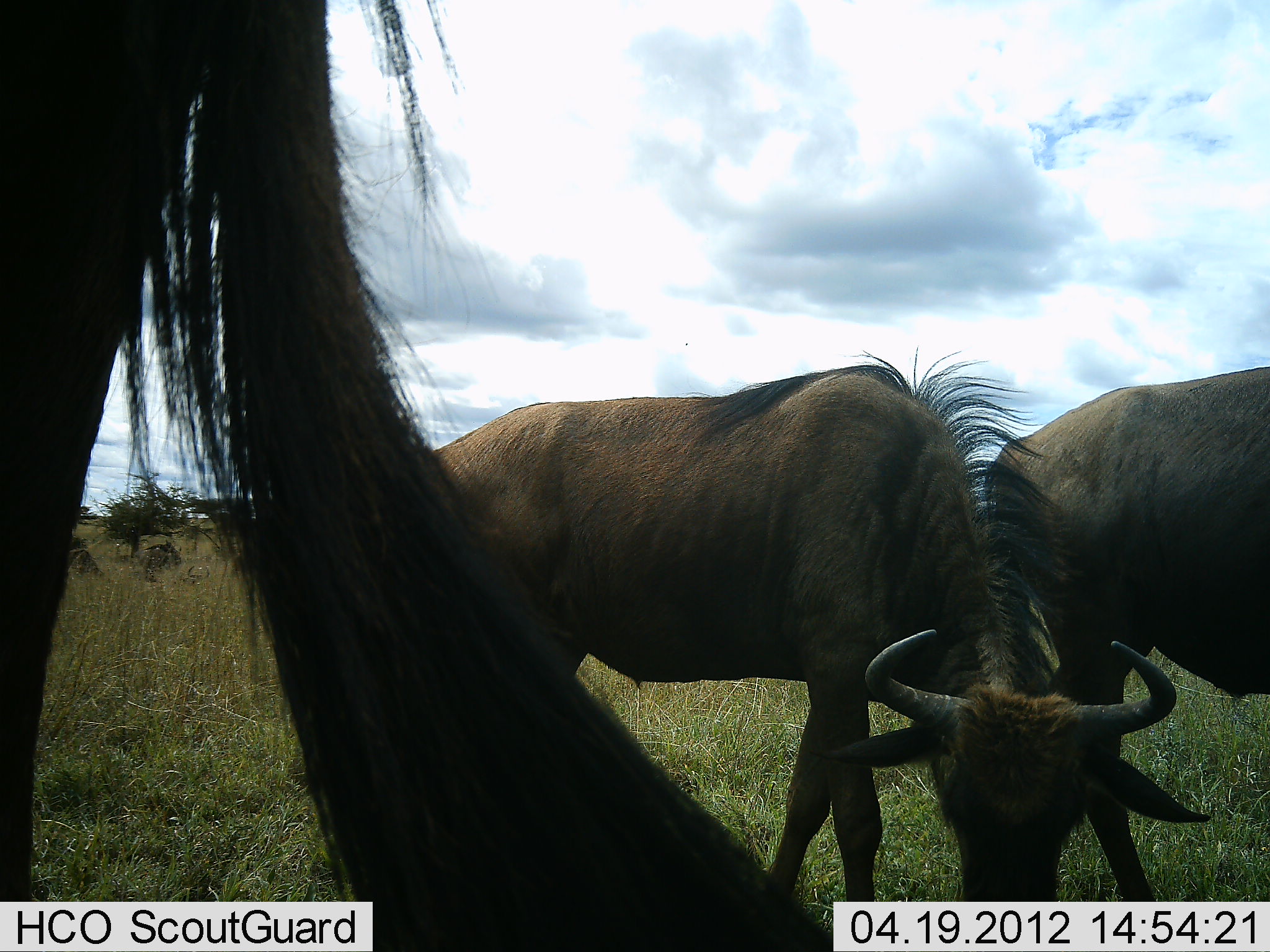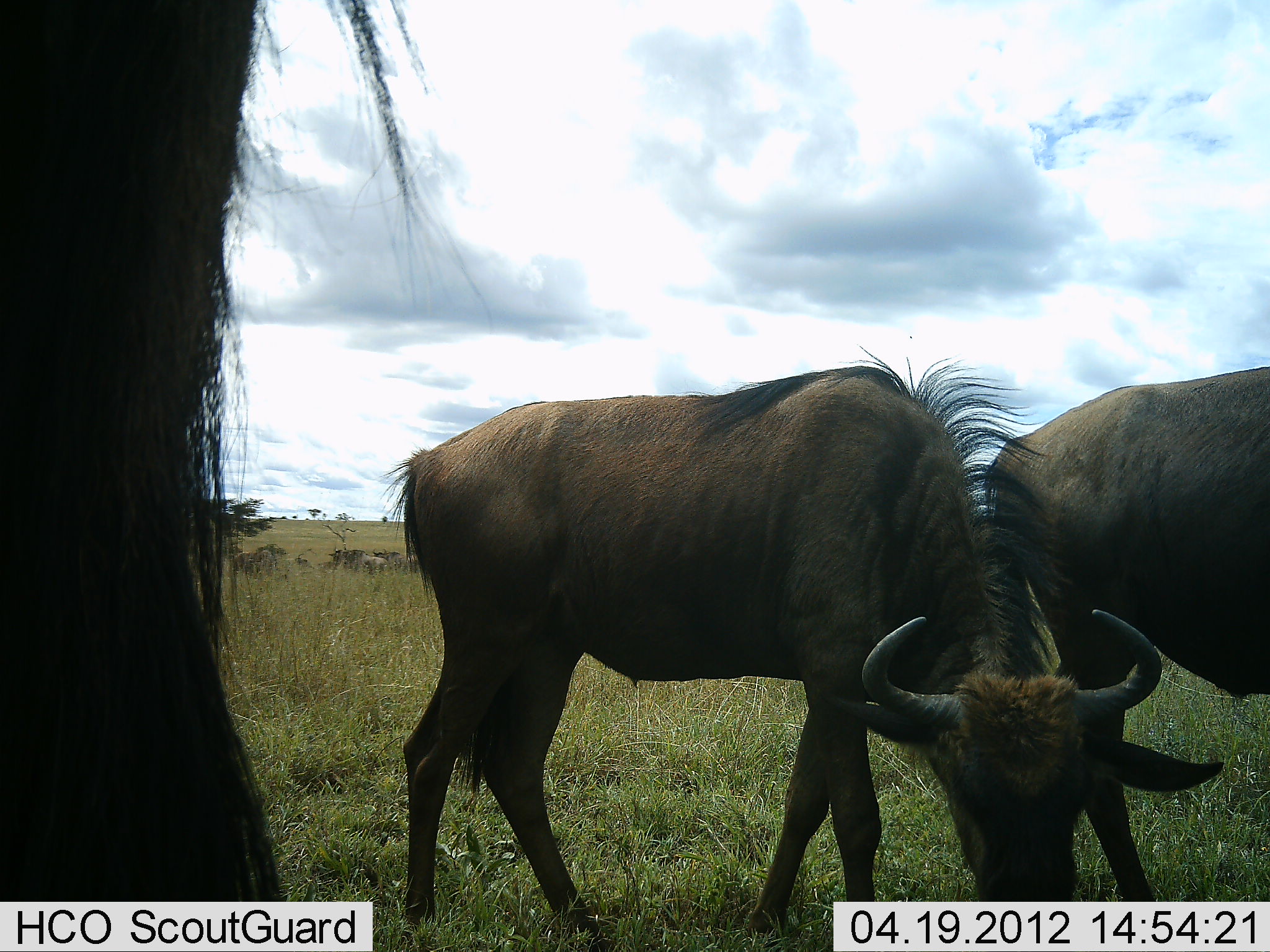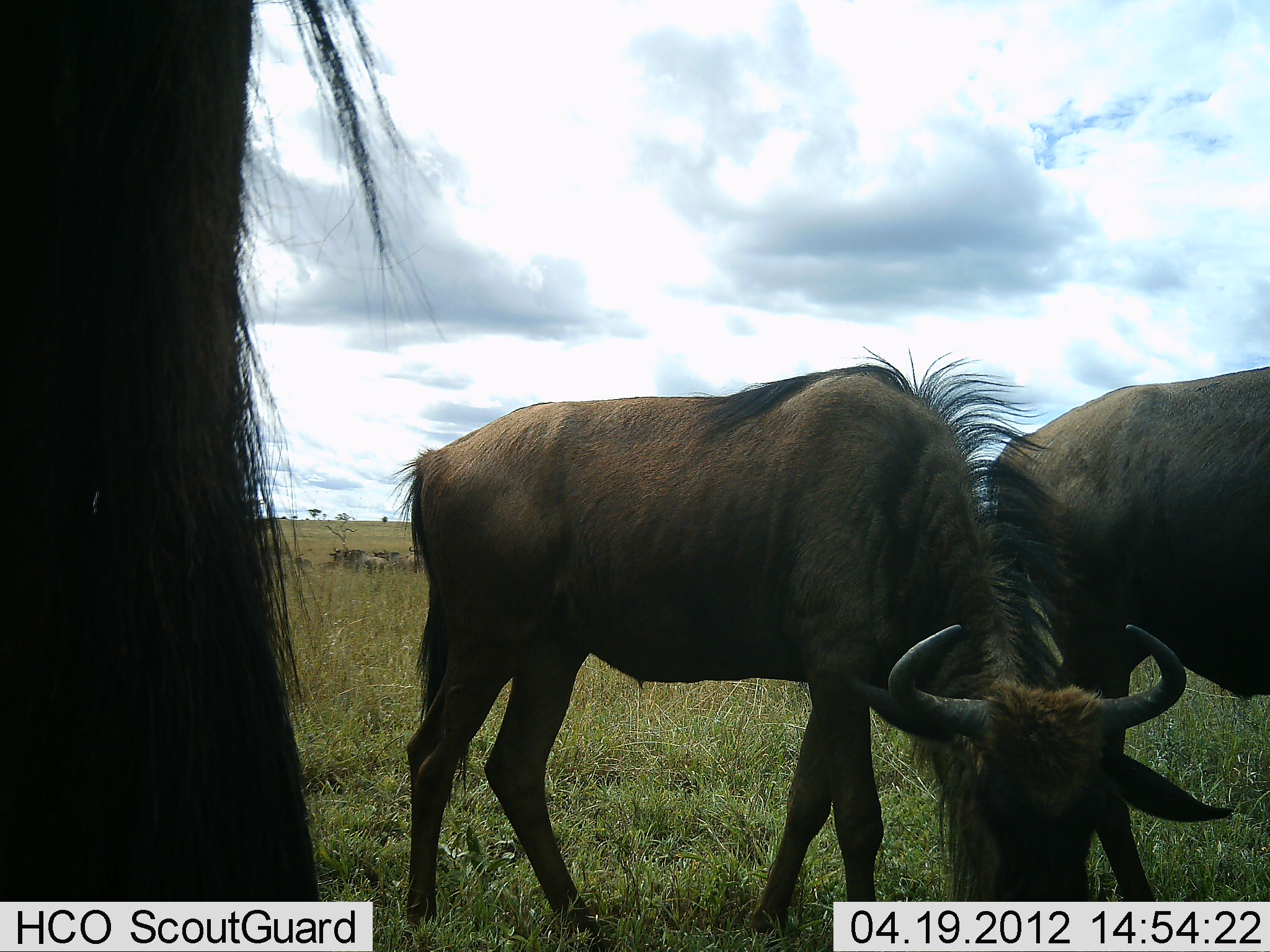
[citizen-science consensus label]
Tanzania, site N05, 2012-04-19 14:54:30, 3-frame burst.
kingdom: Animalia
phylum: Chordata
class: Mammalia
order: Artiodactyla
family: Bovidae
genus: Connochaetes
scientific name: Connochaetes taurinus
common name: blue wildebeest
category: wildebeest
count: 3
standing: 46%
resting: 12%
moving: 0%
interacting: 8%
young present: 8%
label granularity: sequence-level